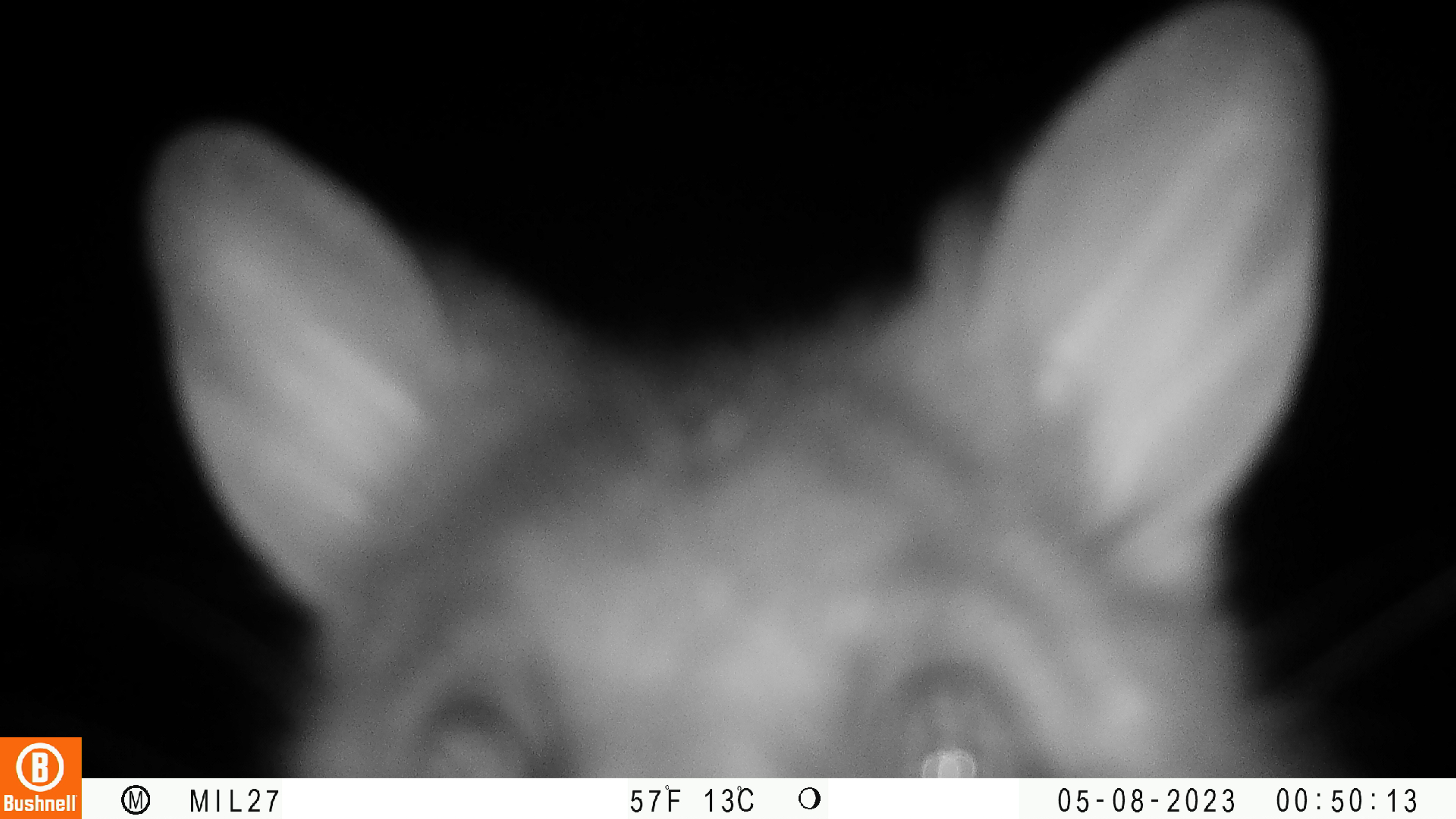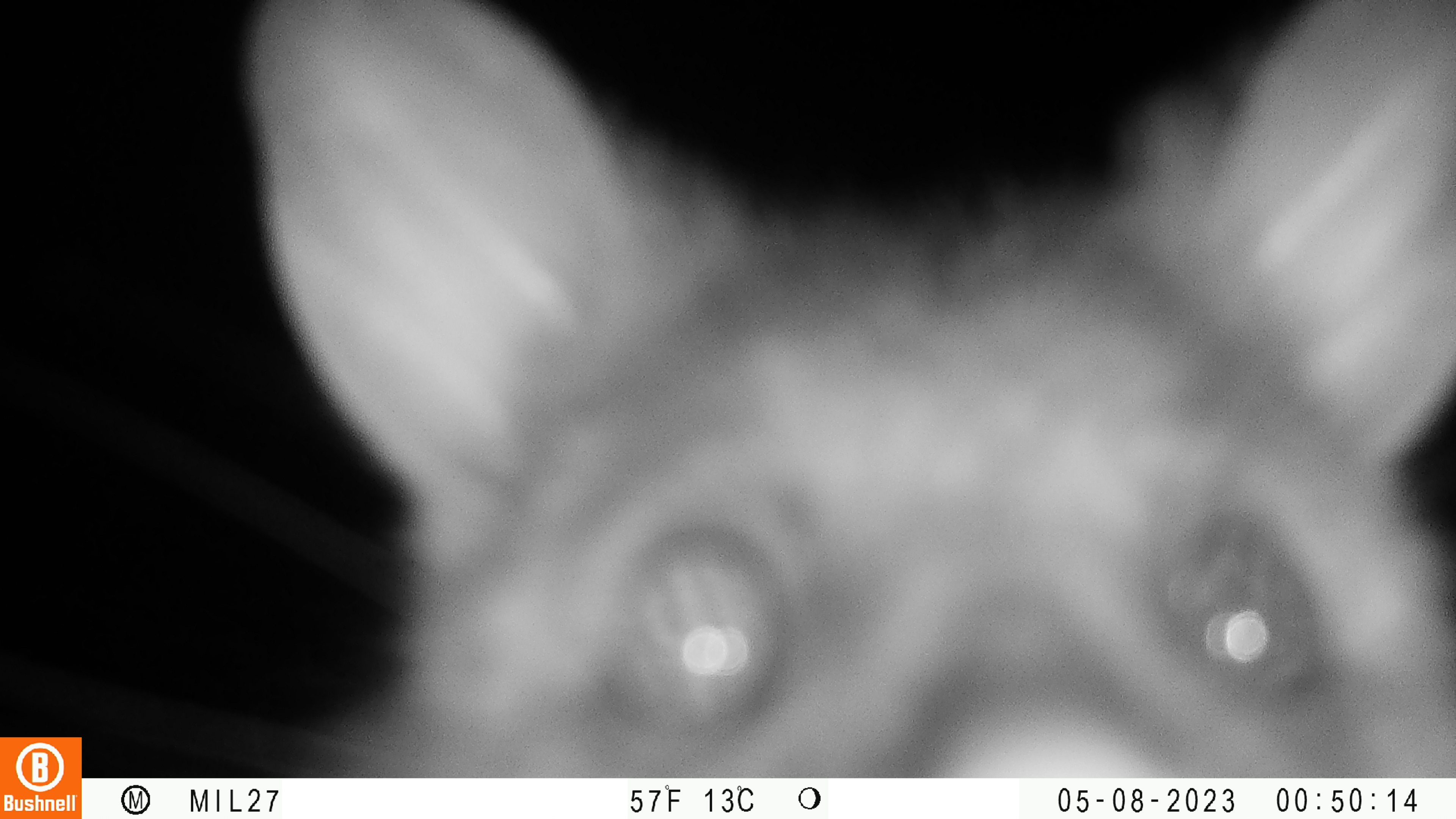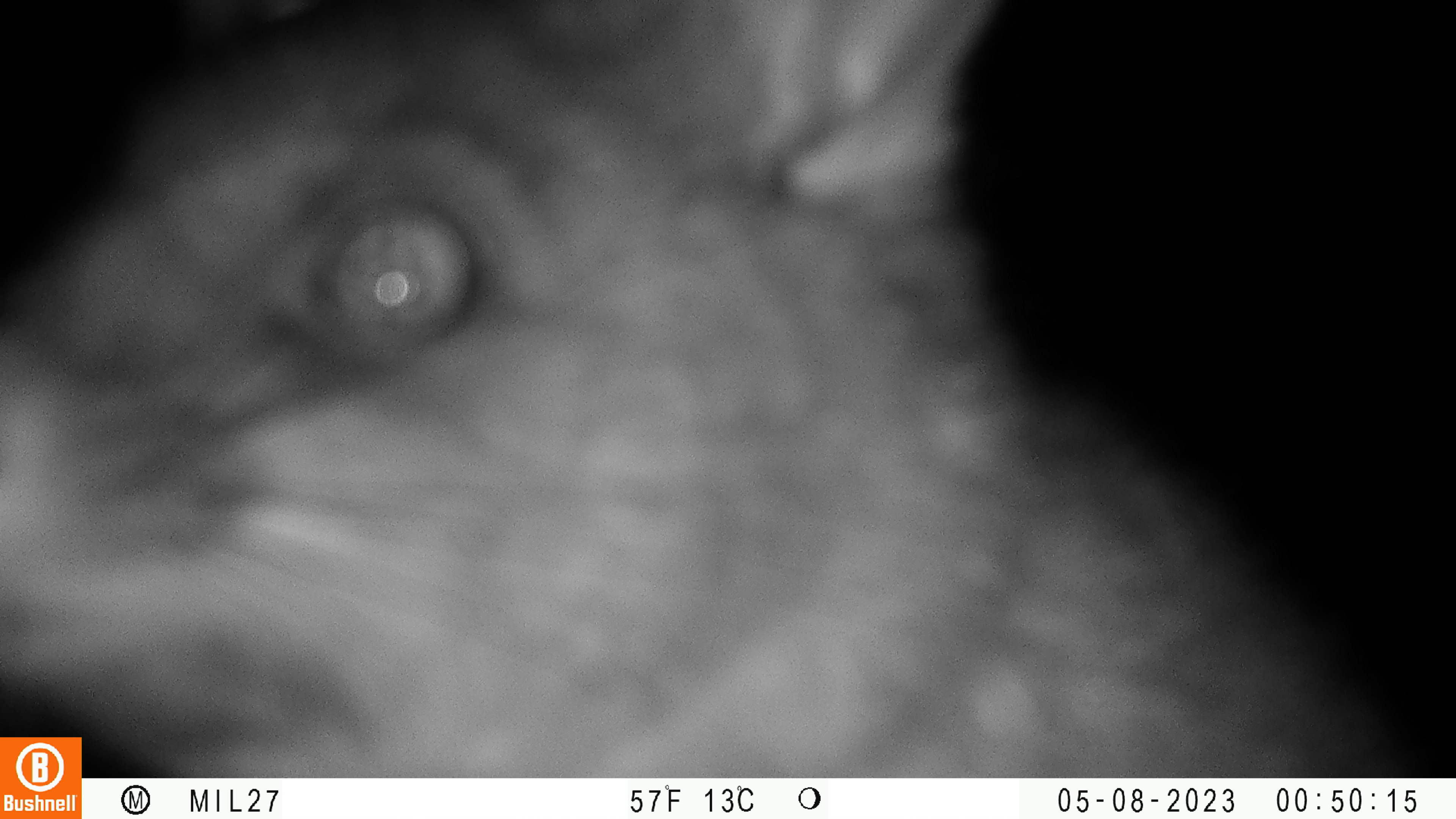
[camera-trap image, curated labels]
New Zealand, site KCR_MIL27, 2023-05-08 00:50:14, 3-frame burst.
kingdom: Animalia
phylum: Chordata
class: Mammalia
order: Diprotodontia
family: Phalangeridae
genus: Trichosurus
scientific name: Trichosurus vulpecula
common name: common brushtail possum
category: possum